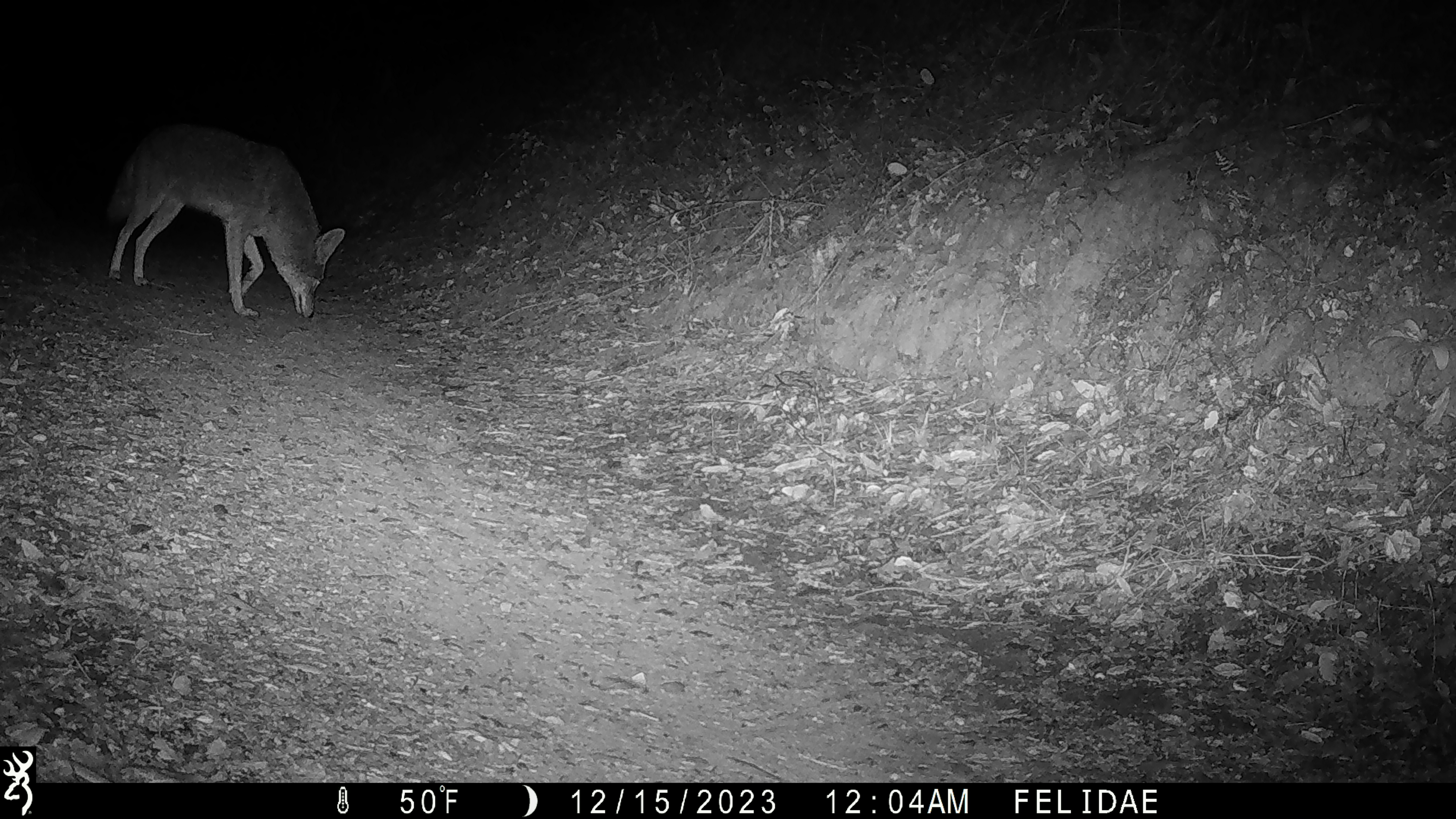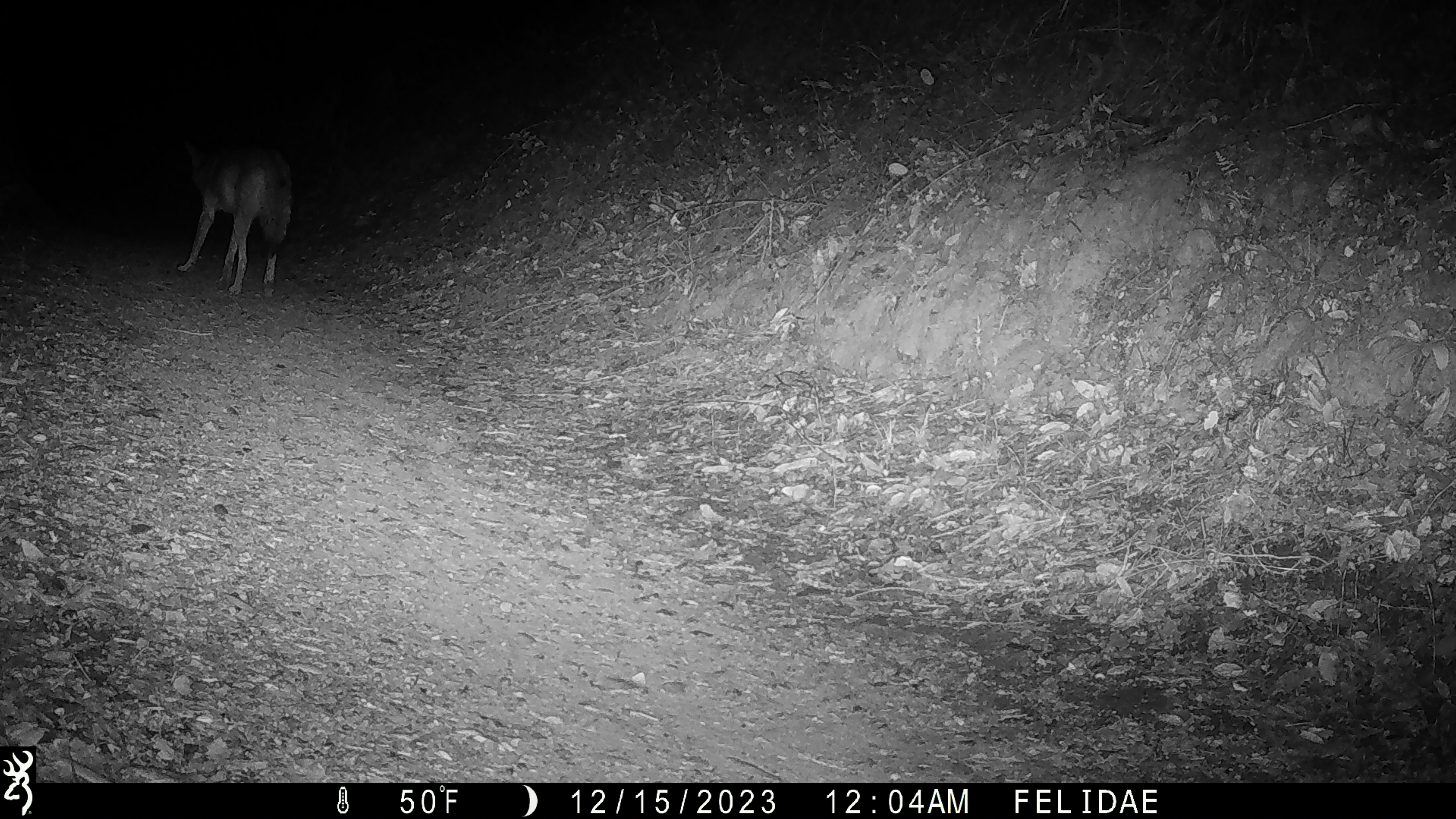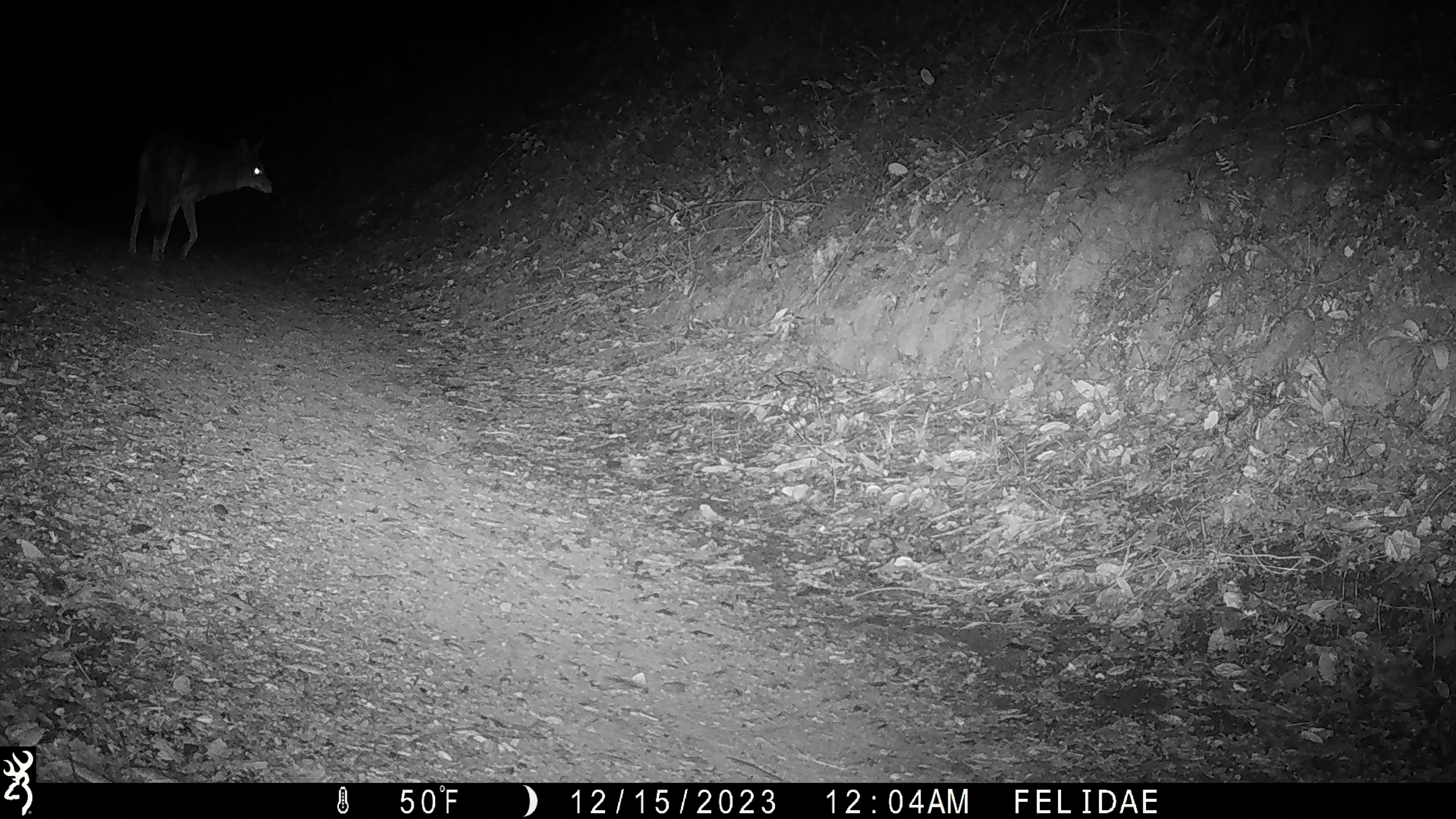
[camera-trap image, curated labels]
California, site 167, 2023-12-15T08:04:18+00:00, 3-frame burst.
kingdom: Animalia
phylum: Chordata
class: Mammalia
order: Carnivora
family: Canidae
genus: Canis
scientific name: Canis latrans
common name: coyote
Coyote (Canis latrans).